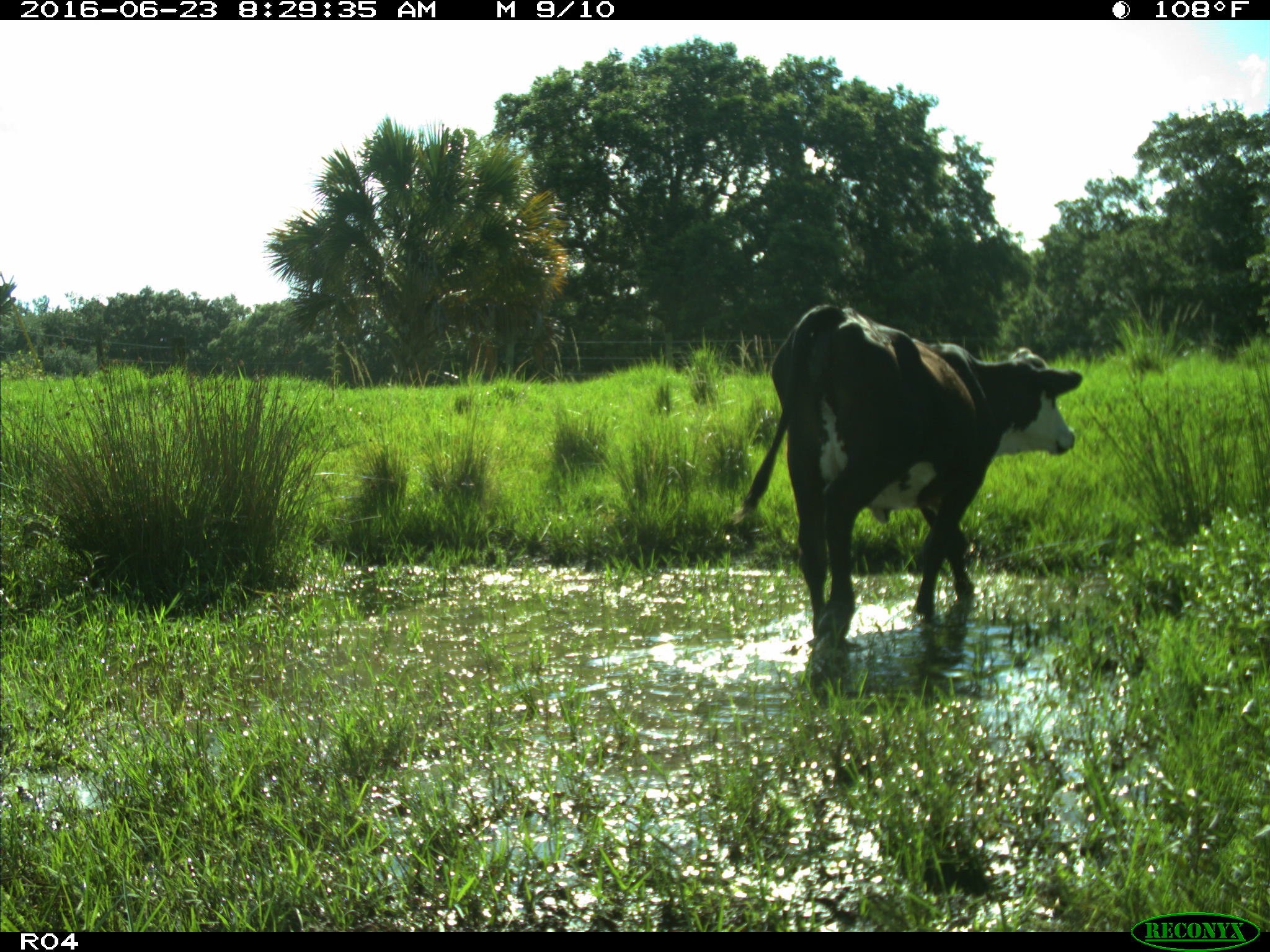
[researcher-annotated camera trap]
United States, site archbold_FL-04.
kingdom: Animalia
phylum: Chordata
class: Mammalia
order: Artiodactyla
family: Bovidae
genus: Bos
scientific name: Bos taurus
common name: domestic cow